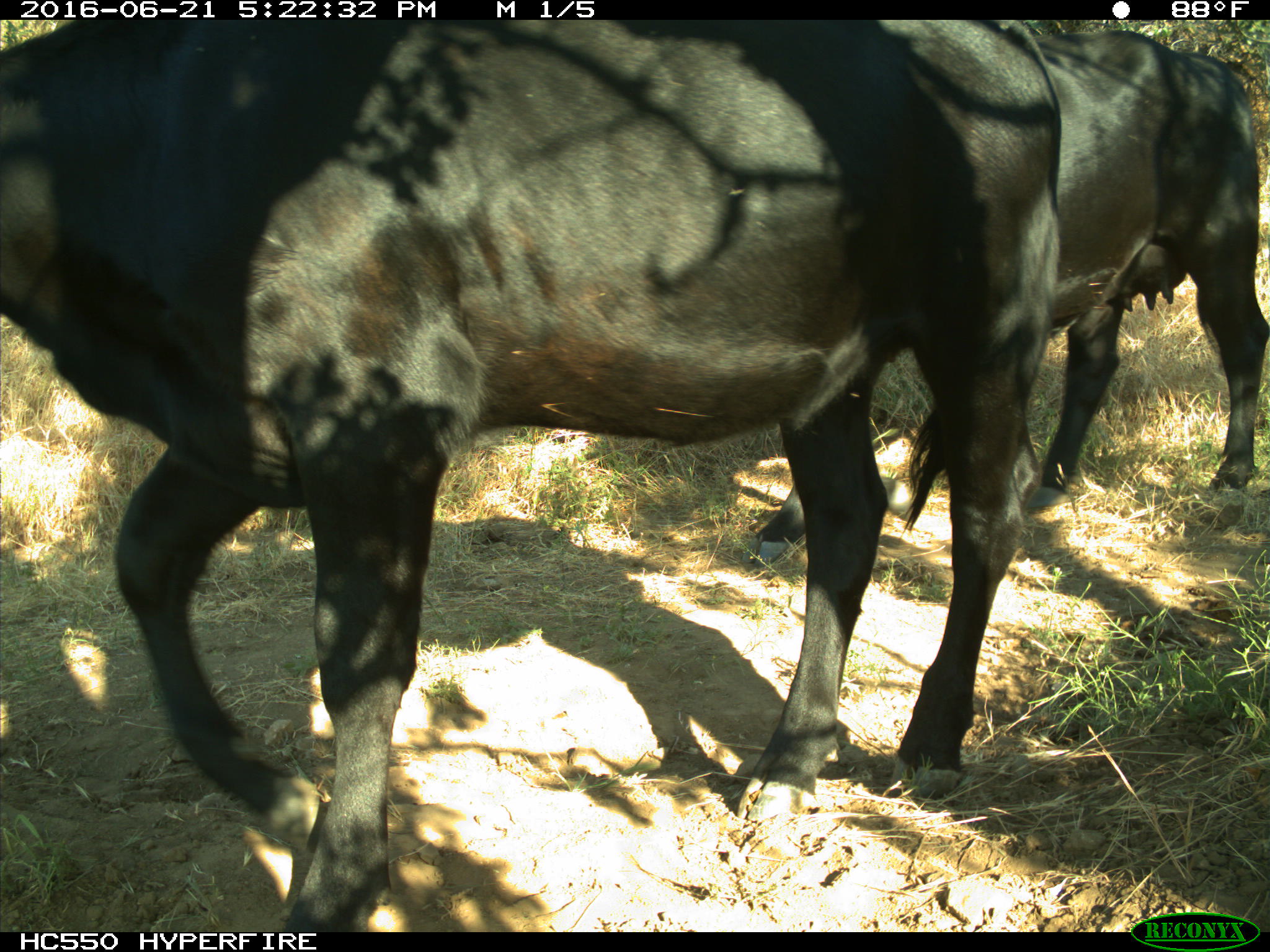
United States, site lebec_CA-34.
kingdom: Animalia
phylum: Chordata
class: Mammalia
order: Artiodactyla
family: Bovidae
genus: Bos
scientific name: Bos taurus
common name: domestic cow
Bos taurus (domestic cow).